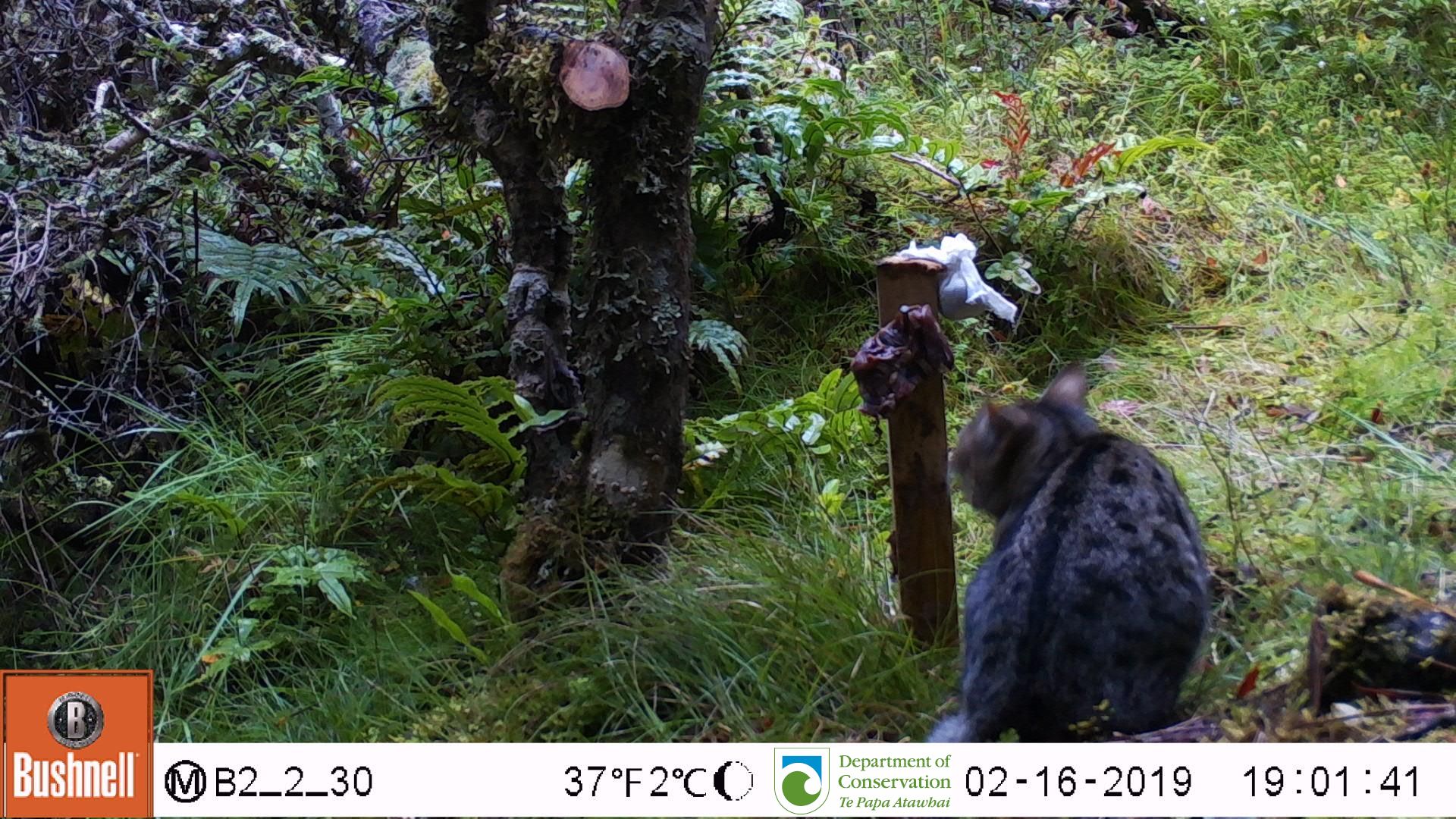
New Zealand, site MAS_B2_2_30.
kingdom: Animalia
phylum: Chordata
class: Mammalia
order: Carnivora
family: Felidae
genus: Felis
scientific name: Felis catus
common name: domestic cat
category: cat